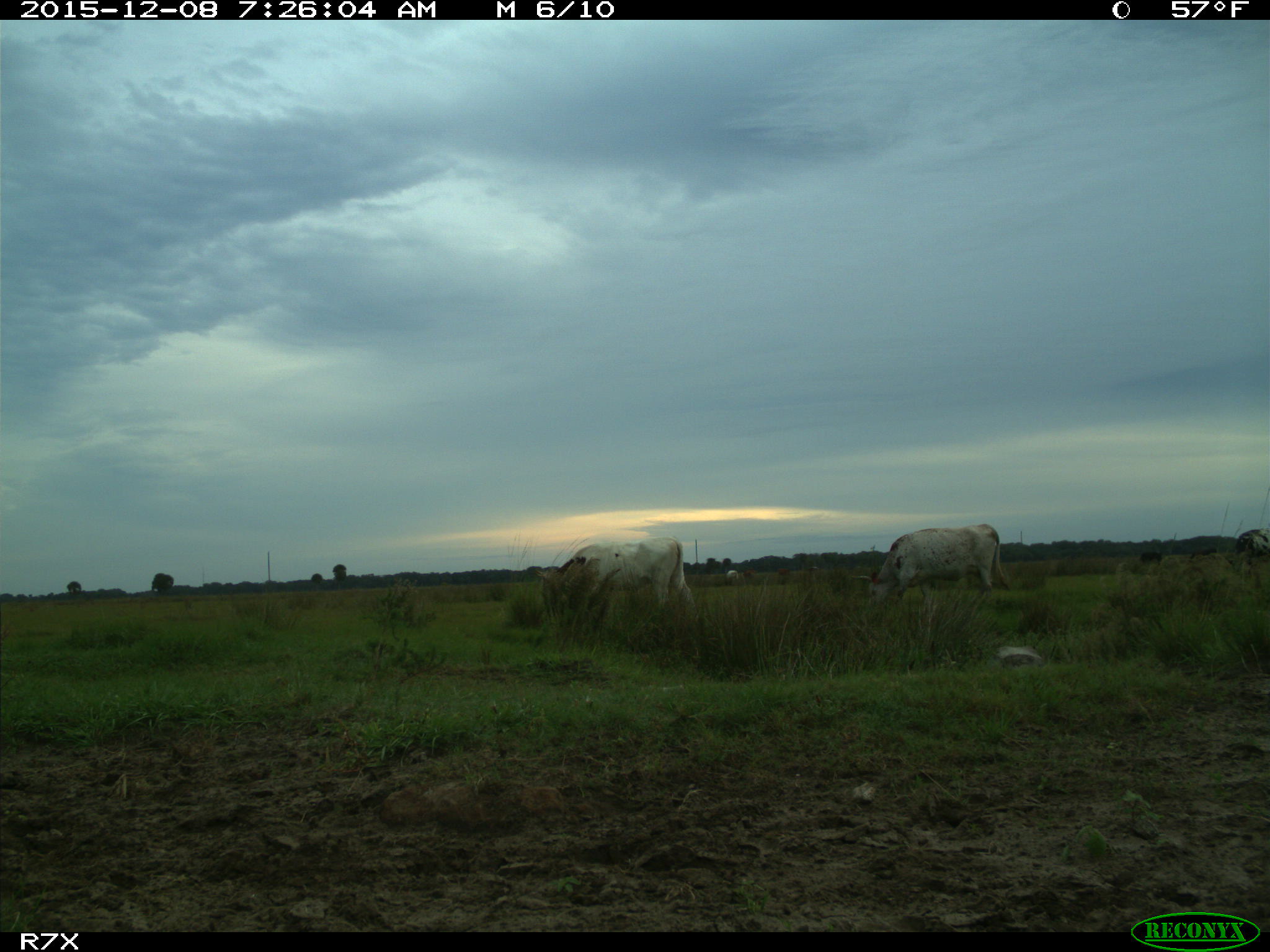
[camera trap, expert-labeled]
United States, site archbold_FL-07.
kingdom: Animalia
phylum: Chordata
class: Mammalia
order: Artiodactyla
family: Bovidae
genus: Bos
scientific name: Bos taurus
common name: domestic cow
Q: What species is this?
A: Bos taurus (domestic cow).